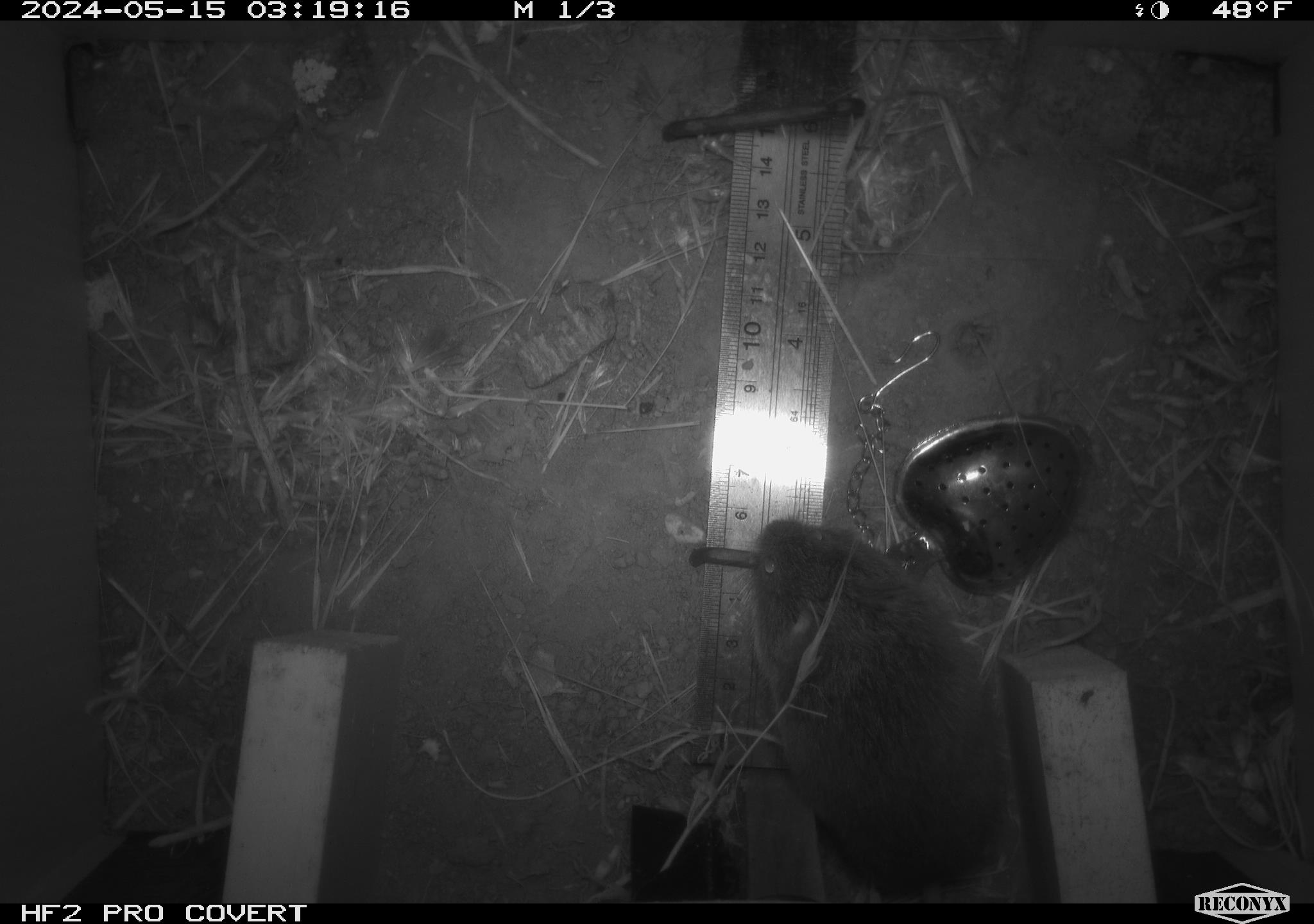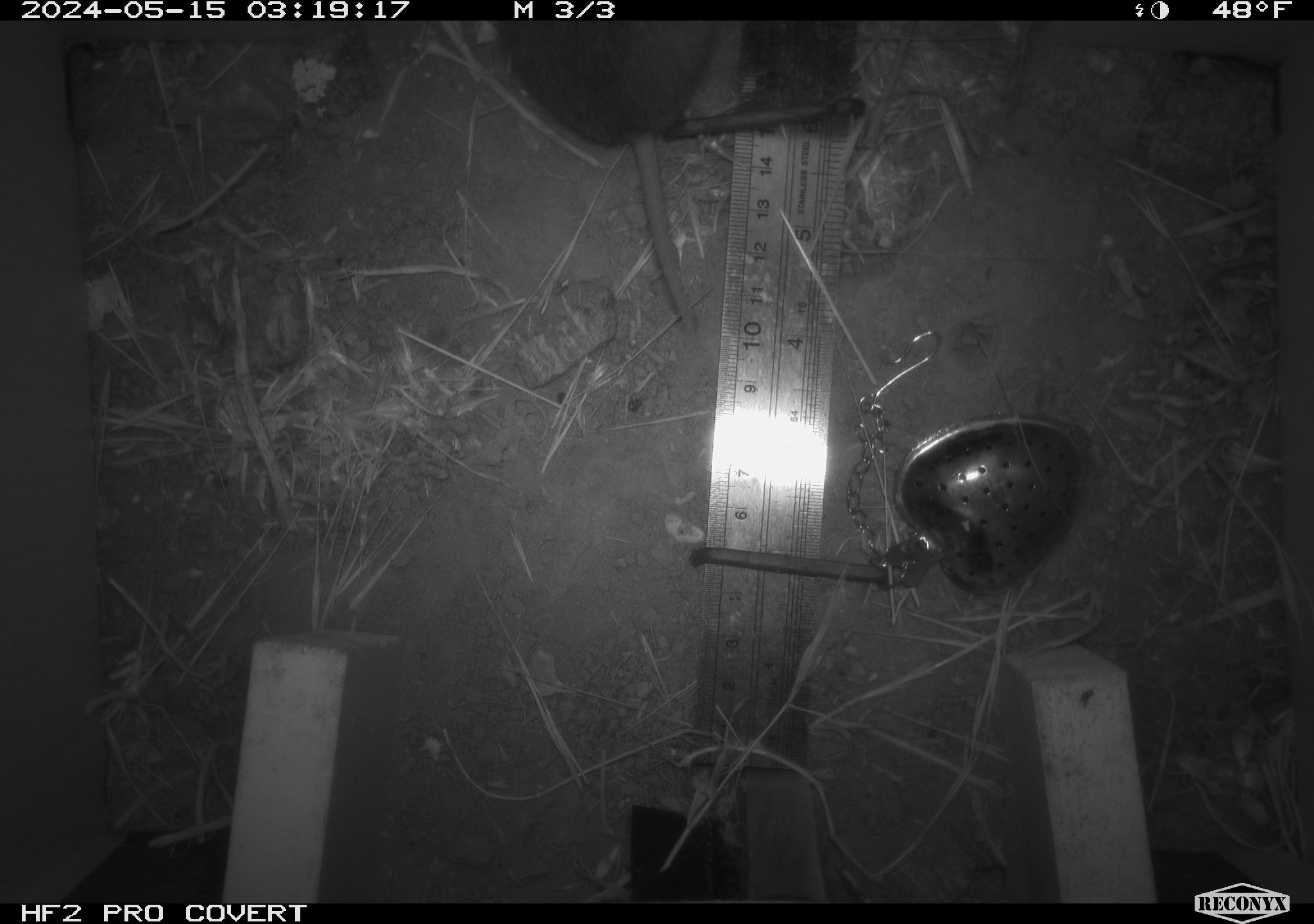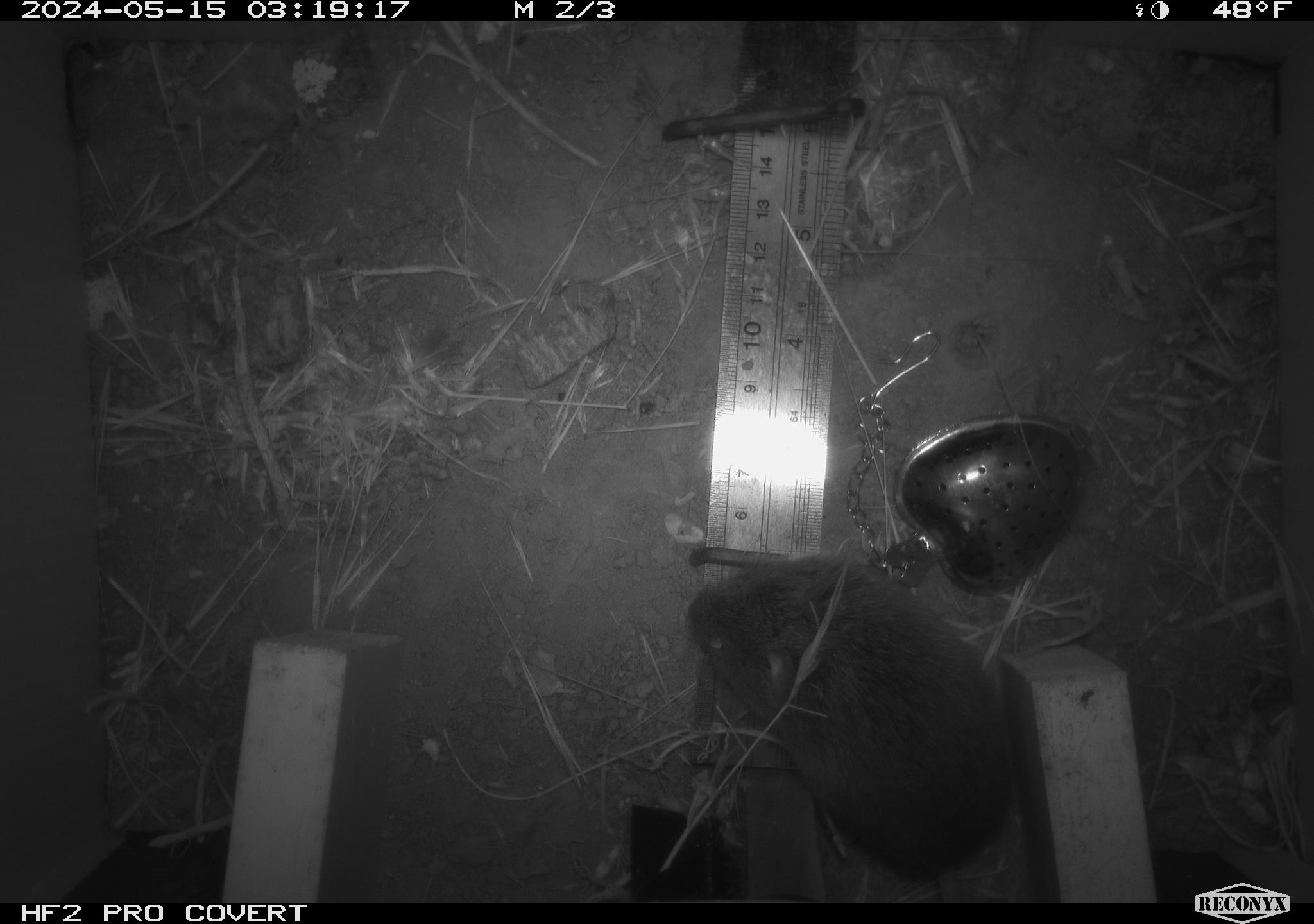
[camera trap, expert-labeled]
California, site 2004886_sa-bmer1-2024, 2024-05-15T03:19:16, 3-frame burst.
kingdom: Animalia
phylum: Chordata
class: Mammalia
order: Rodentia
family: Cricetidae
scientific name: Arvicolinae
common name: voles, lemmings, and muskrats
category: arvicolinae subfamily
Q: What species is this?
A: Arvicolinae subfamily (voles, lemmings, and muskrats) (Arvicolinae).